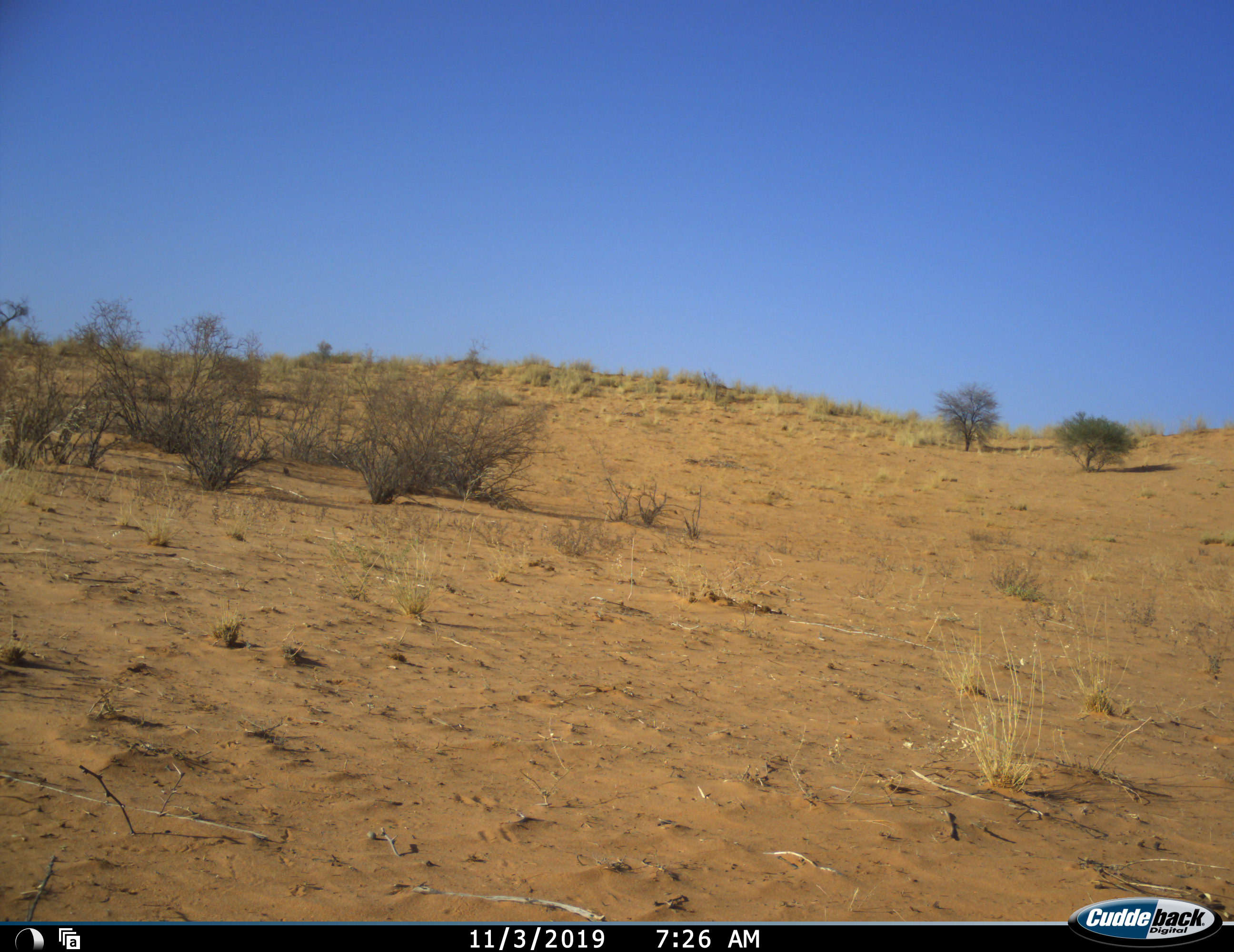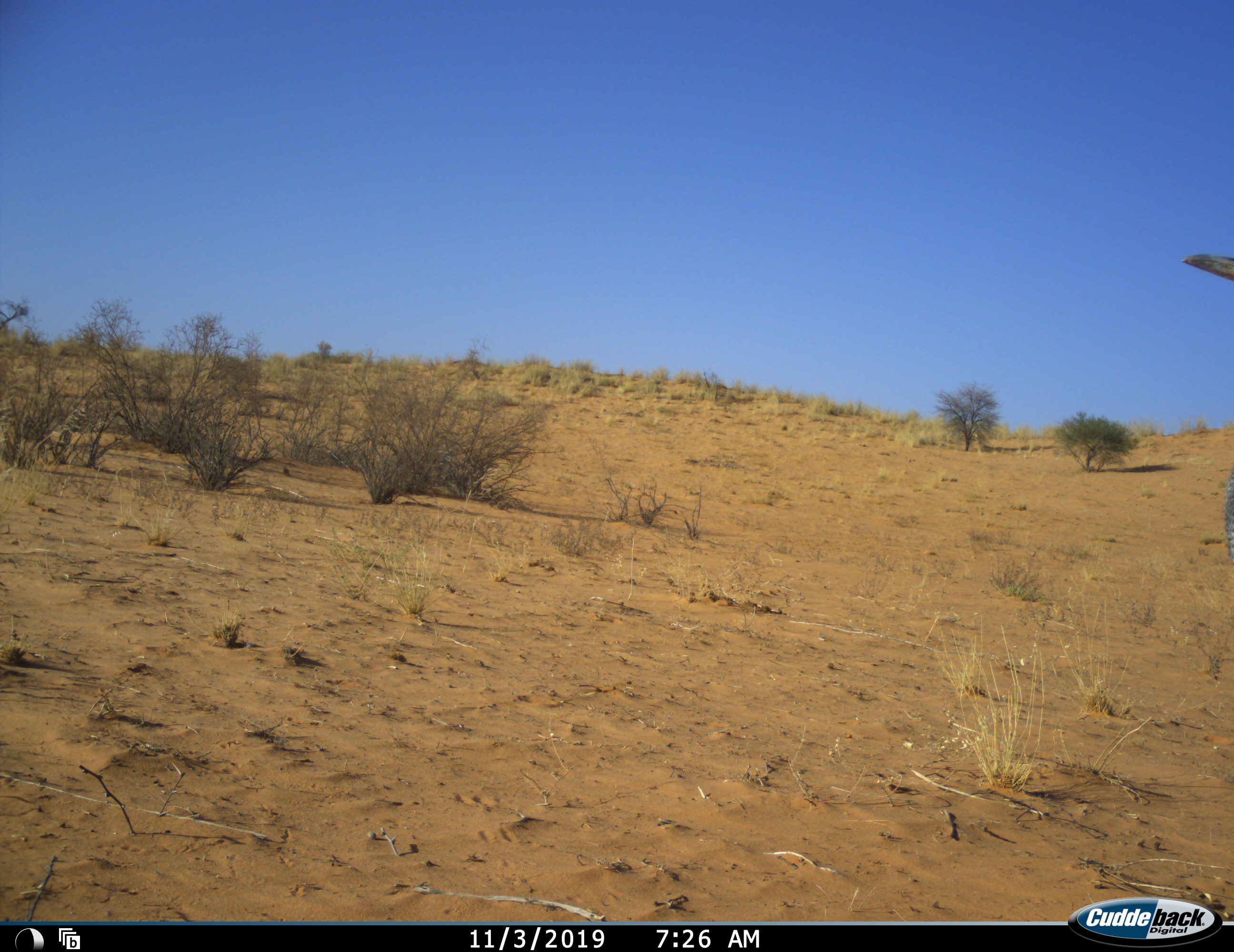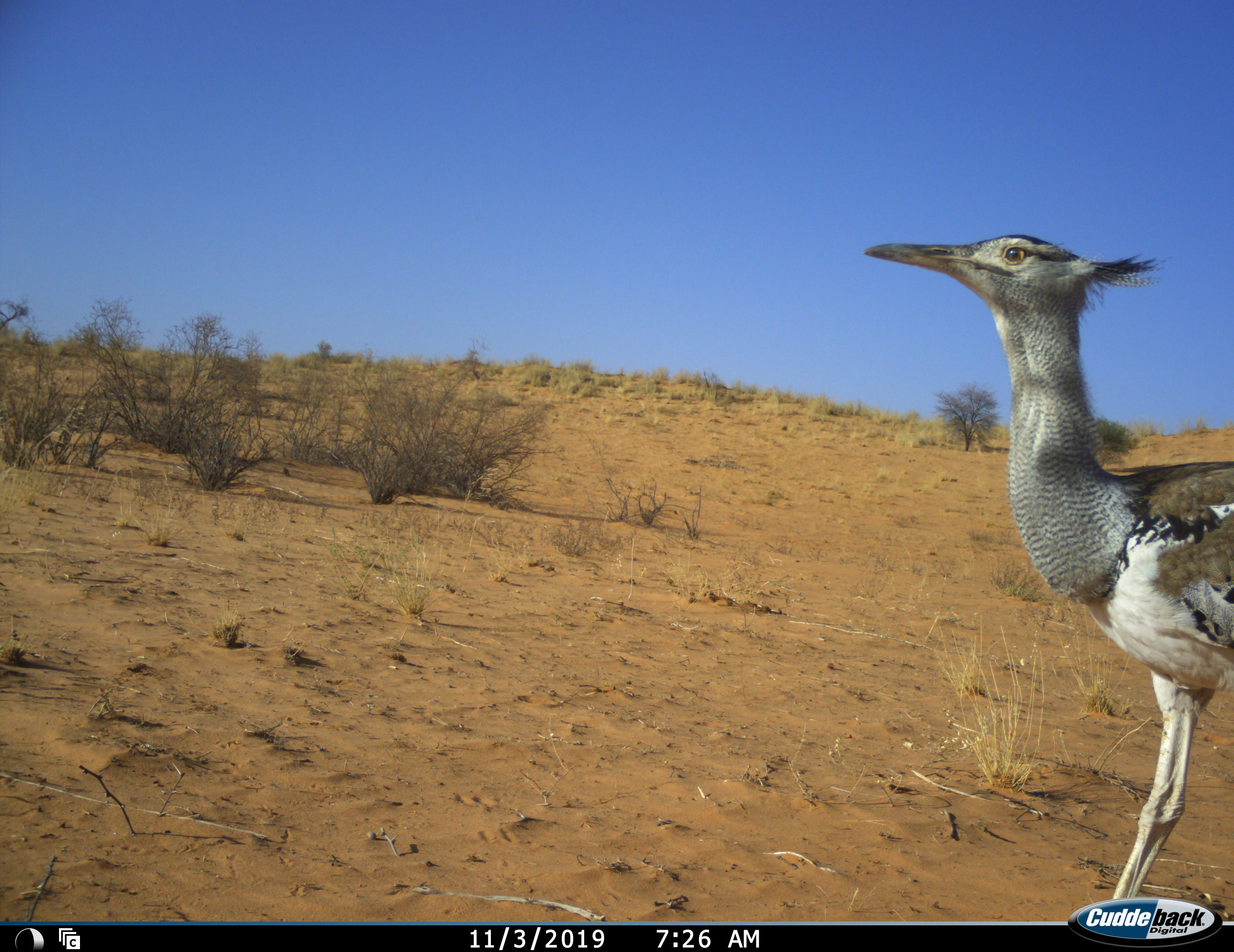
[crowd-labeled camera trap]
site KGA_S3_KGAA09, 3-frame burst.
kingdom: Animalia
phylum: Chordata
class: Aves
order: Otidiformes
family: Otididae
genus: Ardeotis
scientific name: Ardeotis kori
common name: kori bustard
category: bustardkori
Bustardkori (kori bustard) (Ardeotis kori), count 1. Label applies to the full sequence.